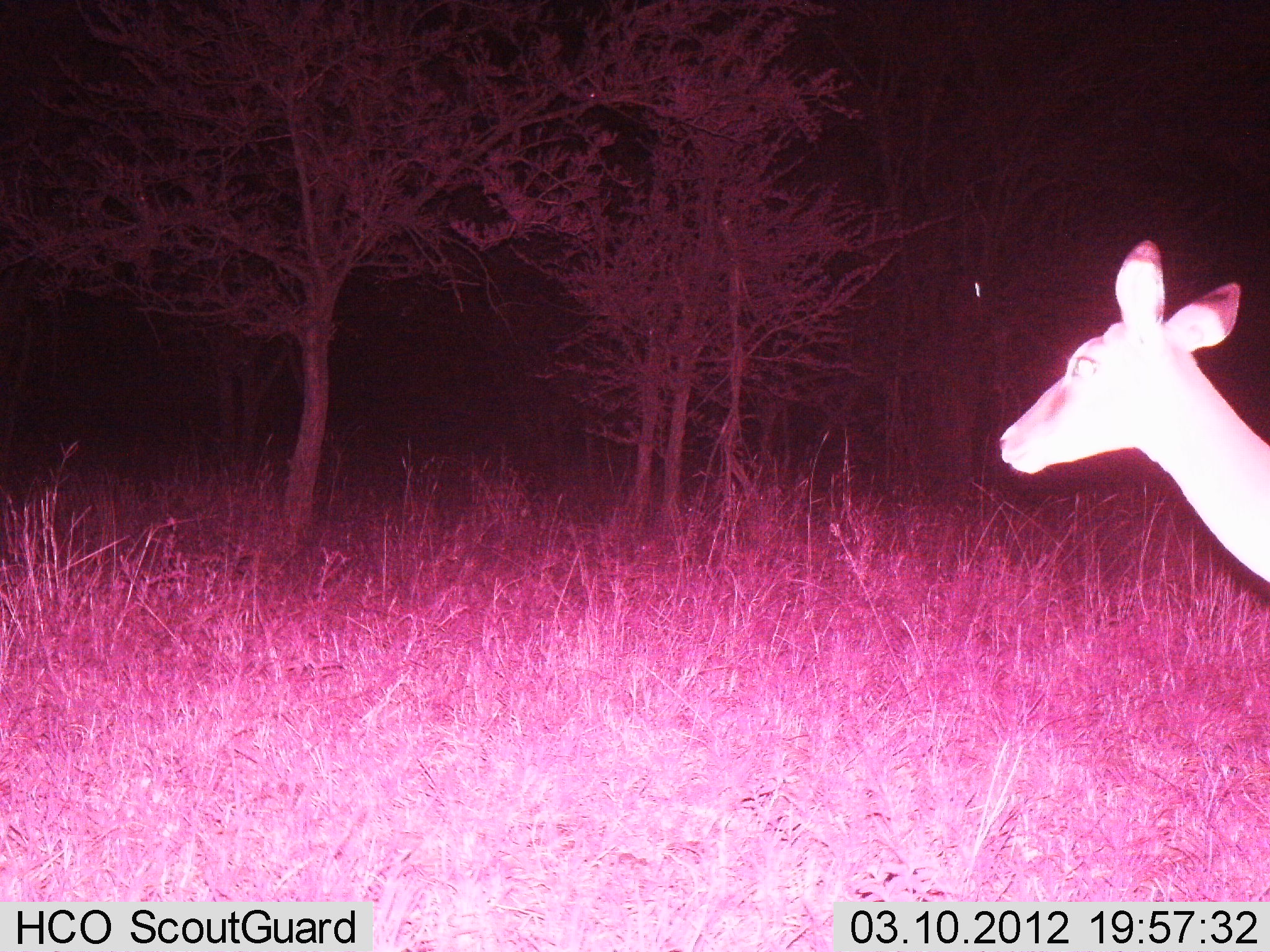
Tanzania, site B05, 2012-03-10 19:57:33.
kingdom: Animalia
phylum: Chordata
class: Mammalia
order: Artiodactyla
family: Bovidae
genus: Redunca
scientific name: Redunca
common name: reedbuck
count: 1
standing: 71%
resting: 0%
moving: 29%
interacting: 0%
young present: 0%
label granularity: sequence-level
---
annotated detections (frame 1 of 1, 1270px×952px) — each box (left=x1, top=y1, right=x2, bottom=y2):
animal: (left=997, top=239, right=1270, bottom=591)